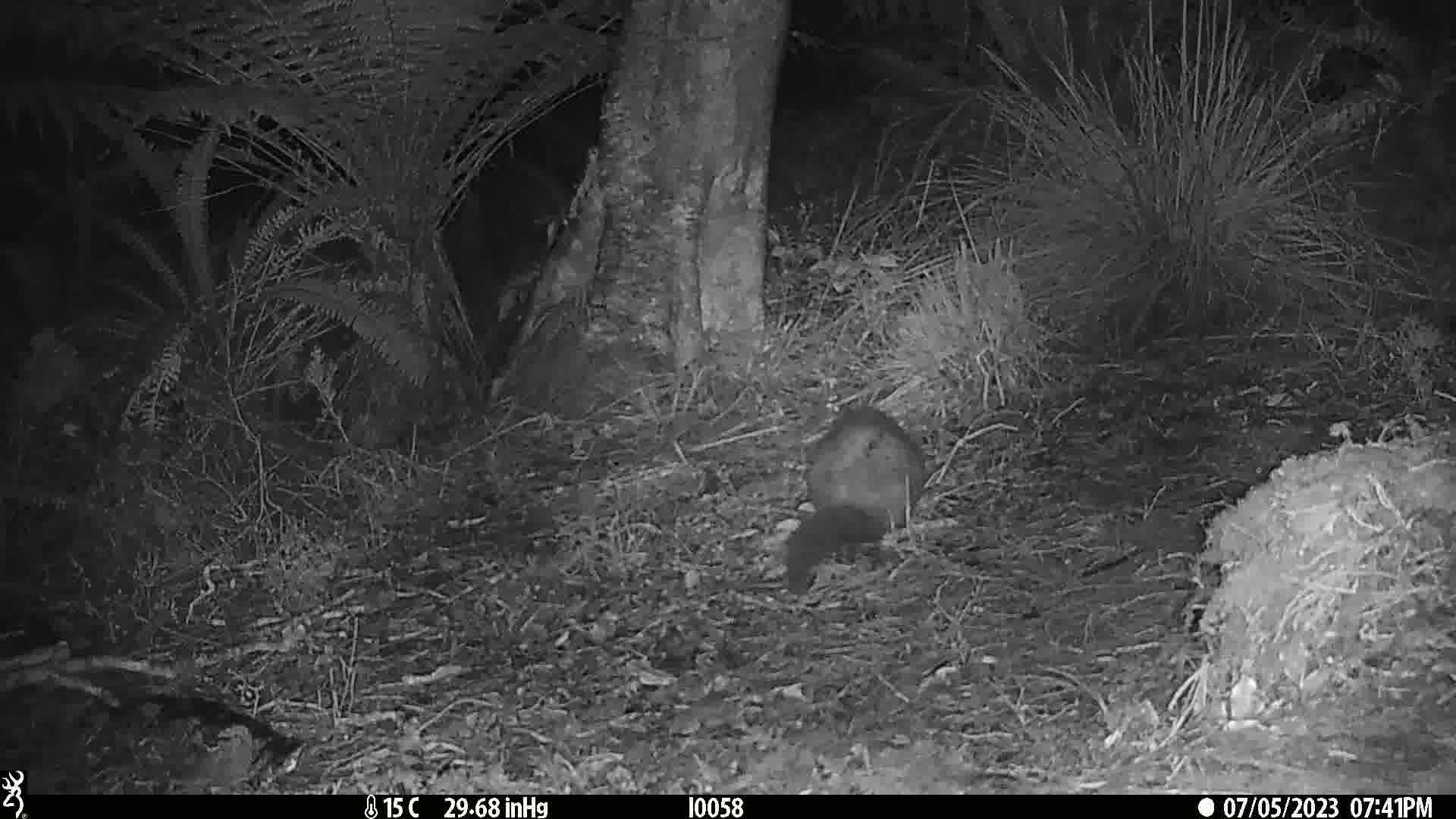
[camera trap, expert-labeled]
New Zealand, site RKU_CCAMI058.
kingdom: Animalia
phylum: Chordata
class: Mammalia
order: Diprotodontia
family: Phalangeridae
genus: Trichosurus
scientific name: Trichosurus vulpecula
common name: common brushtail possum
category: possum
Possum (common brushtail possum) (Trichosurus vulpecula).